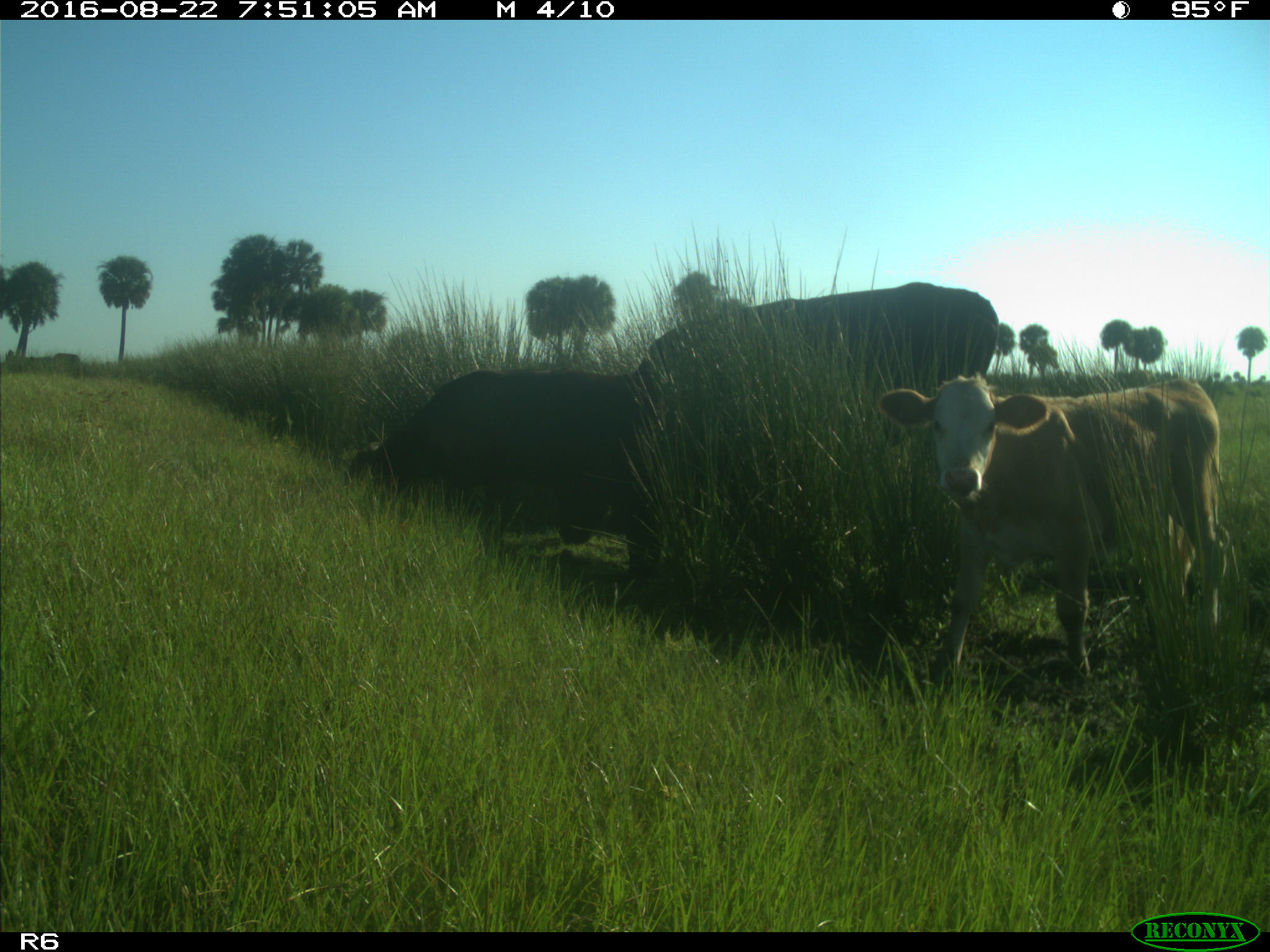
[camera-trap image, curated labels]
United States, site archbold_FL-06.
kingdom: Animalia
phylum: Chordata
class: Mammalia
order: Artiodactyla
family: Bovidae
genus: Bos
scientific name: Bos taurus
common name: domestic cow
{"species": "Bos taurus (domestic cow)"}